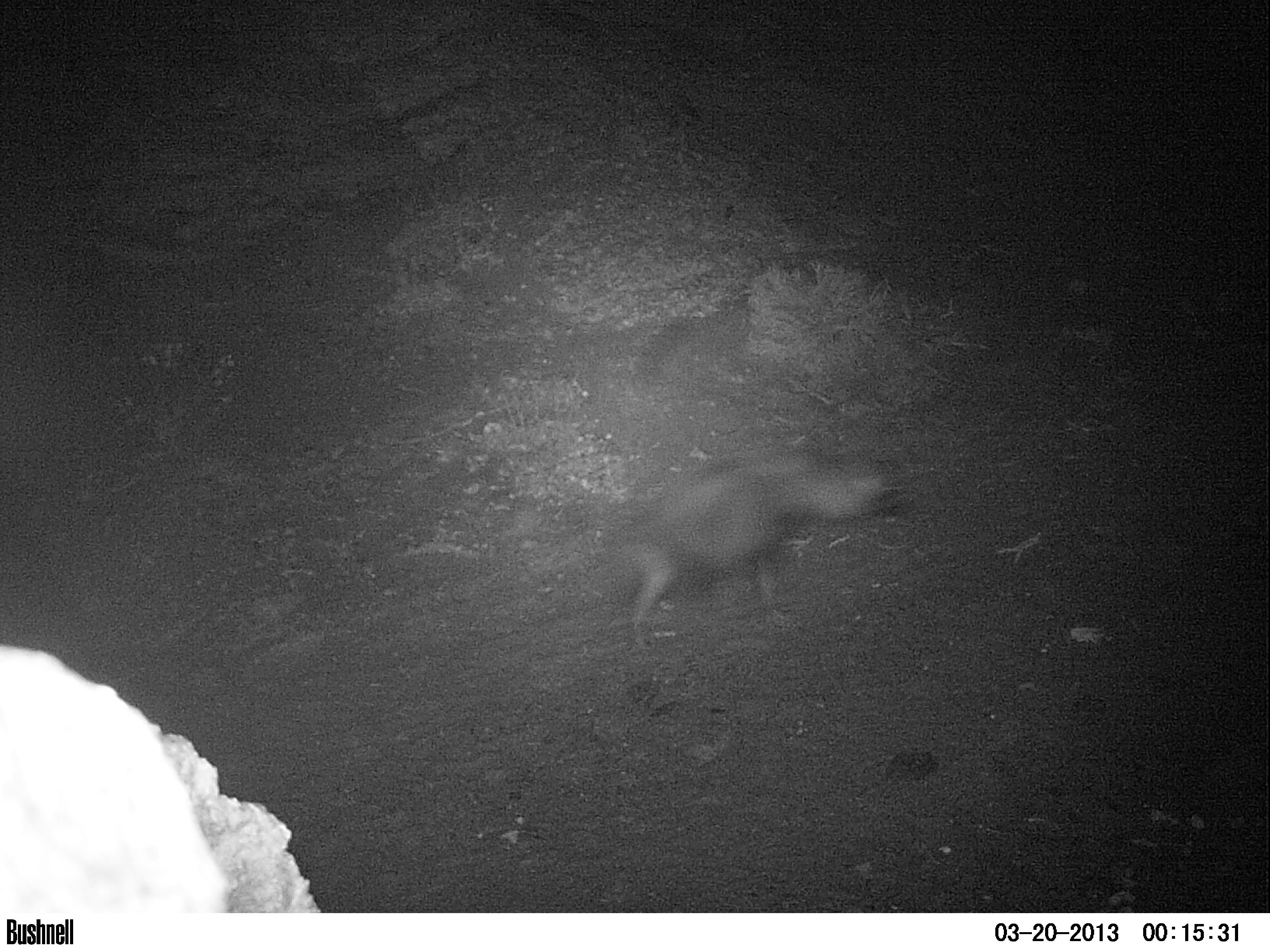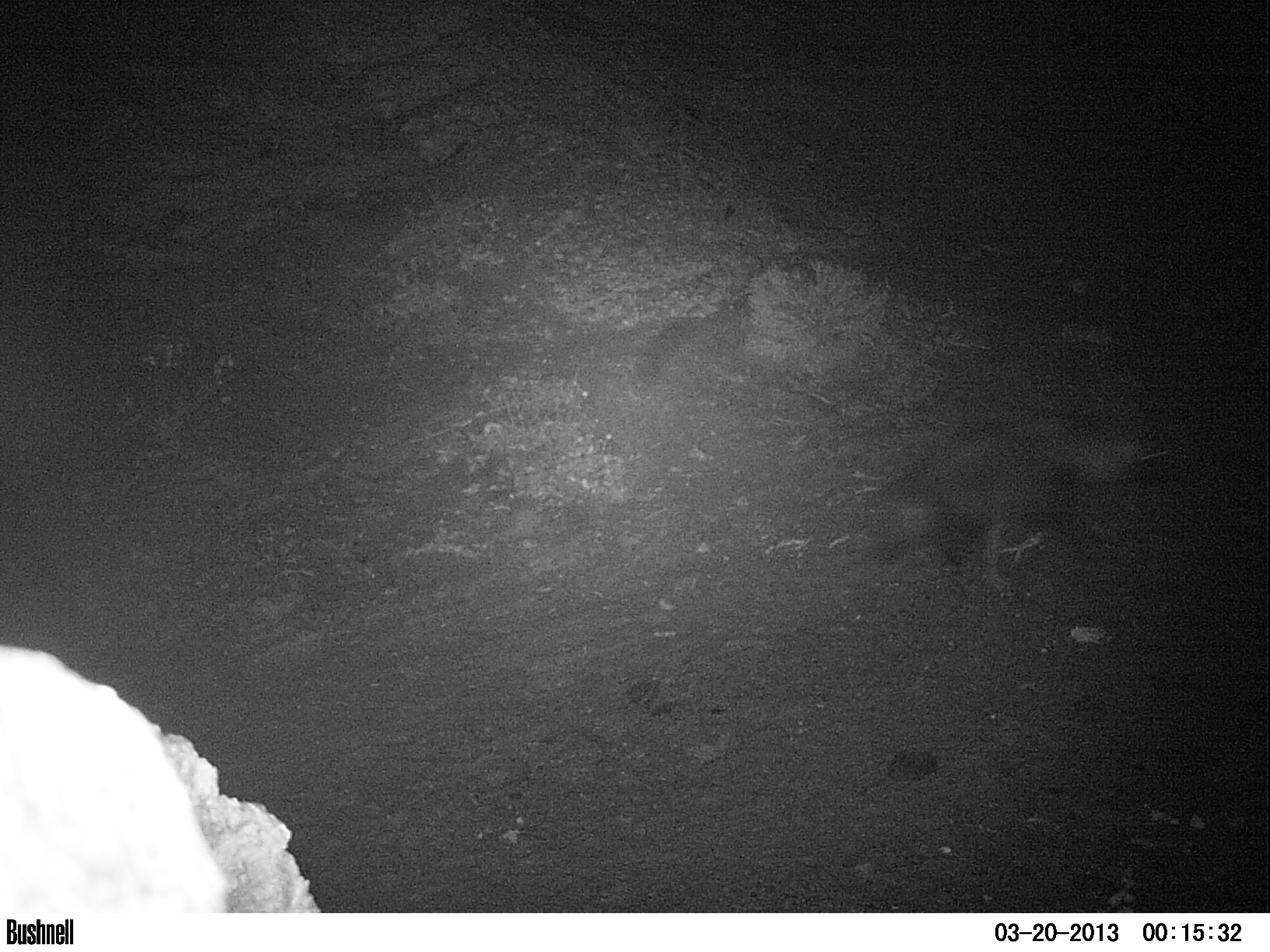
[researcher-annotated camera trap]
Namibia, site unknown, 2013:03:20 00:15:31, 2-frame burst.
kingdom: Animalia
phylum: Chordata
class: Mammalia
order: Carnivora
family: Hyaenidae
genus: Parahyaena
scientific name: Parahyaena brunnea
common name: brown hyena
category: hyaena brunnea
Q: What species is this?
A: Hyaena brunnea (brown hyena) (Parahyaena brunnea).